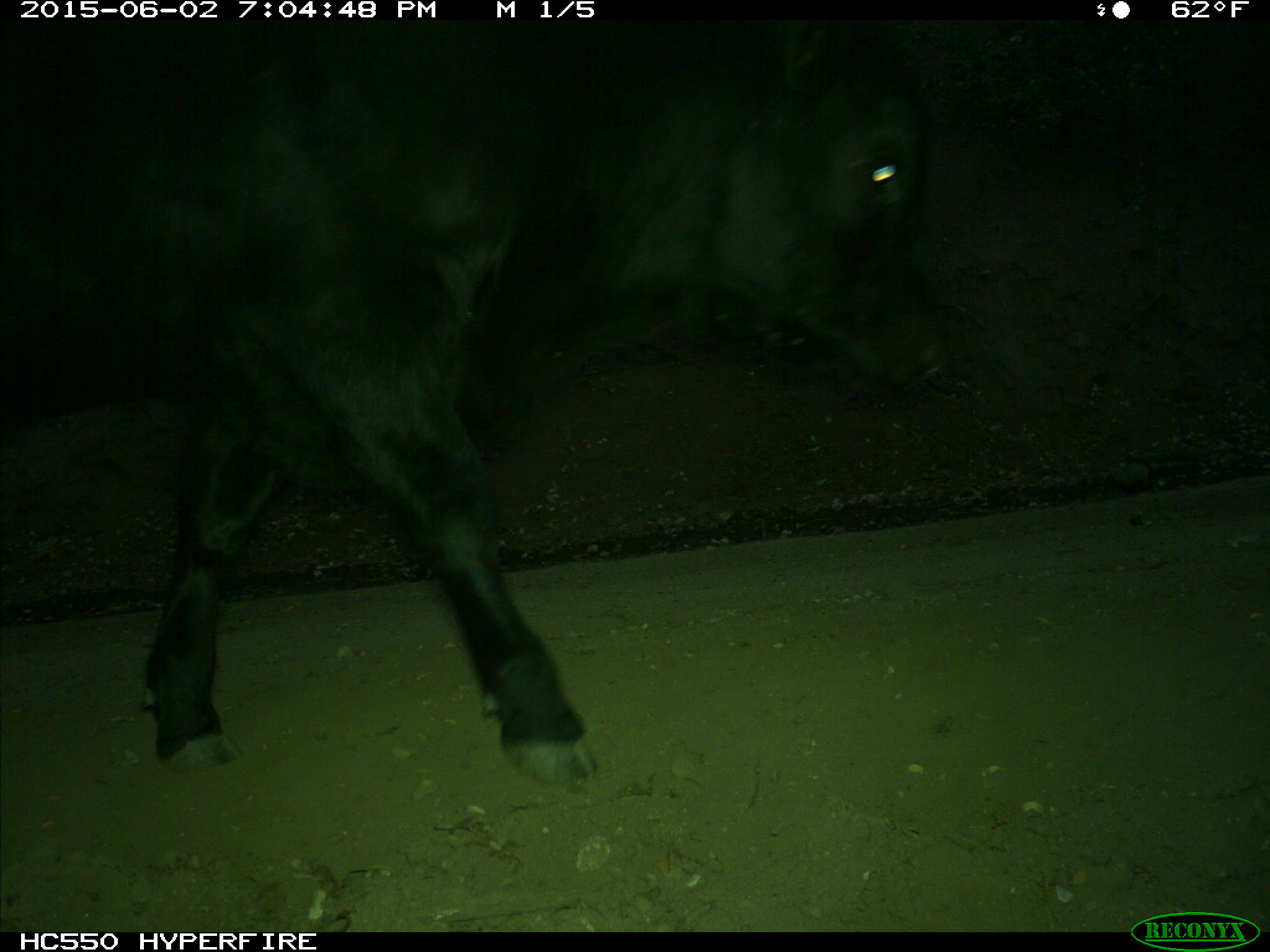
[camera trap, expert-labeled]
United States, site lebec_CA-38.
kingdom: Animalia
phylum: Chordata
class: Mammalia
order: Artiodactyla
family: Bovidae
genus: Bos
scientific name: Bos taurus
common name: domestic cow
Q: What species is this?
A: Bos taurus (domestic cow).